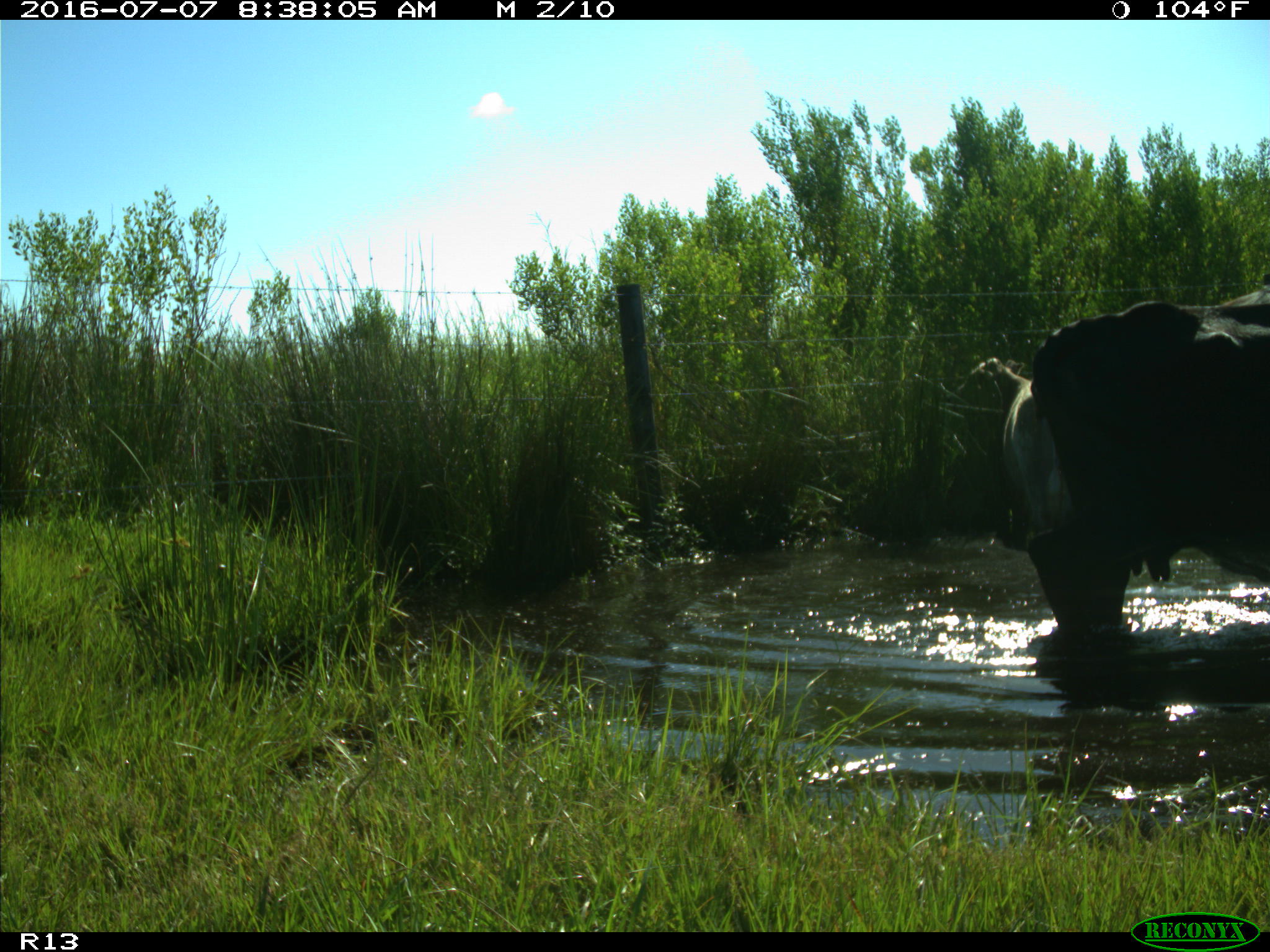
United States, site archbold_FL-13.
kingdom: Animalia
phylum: Chordata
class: Mammalia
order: Artiodactyla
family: Bovidae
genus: Bos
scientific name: Bos taurus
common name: domestic cow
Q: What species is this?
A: Bos taurus (domestic cow).